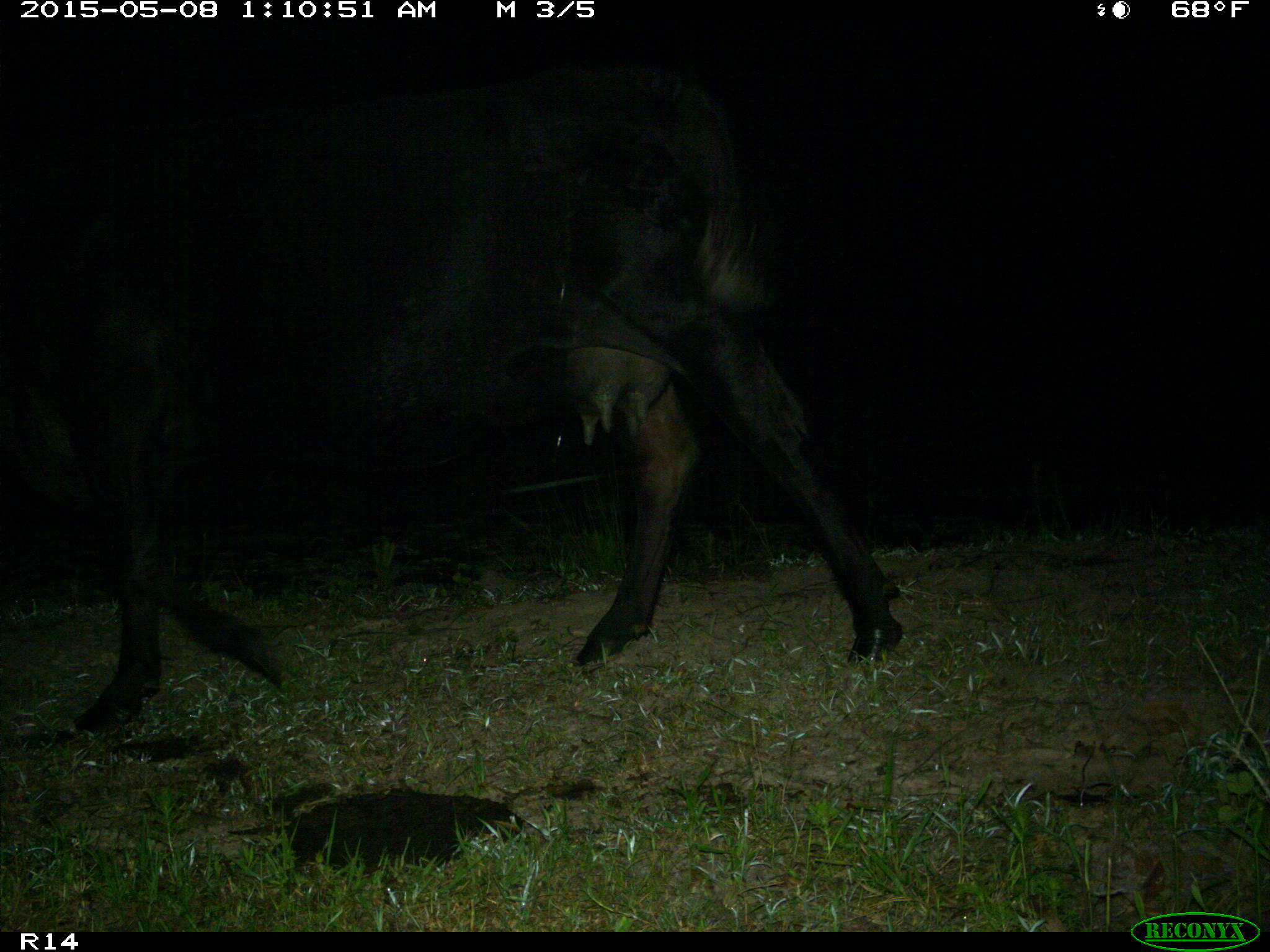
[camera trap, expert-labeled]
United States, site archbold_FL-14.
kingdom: Animalia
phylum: Chordata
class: Mammalia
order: Artiodactyla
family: Bovidae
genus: Bos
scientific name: Bos taurus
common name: domestic cow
Bos taurus (domestic cow).